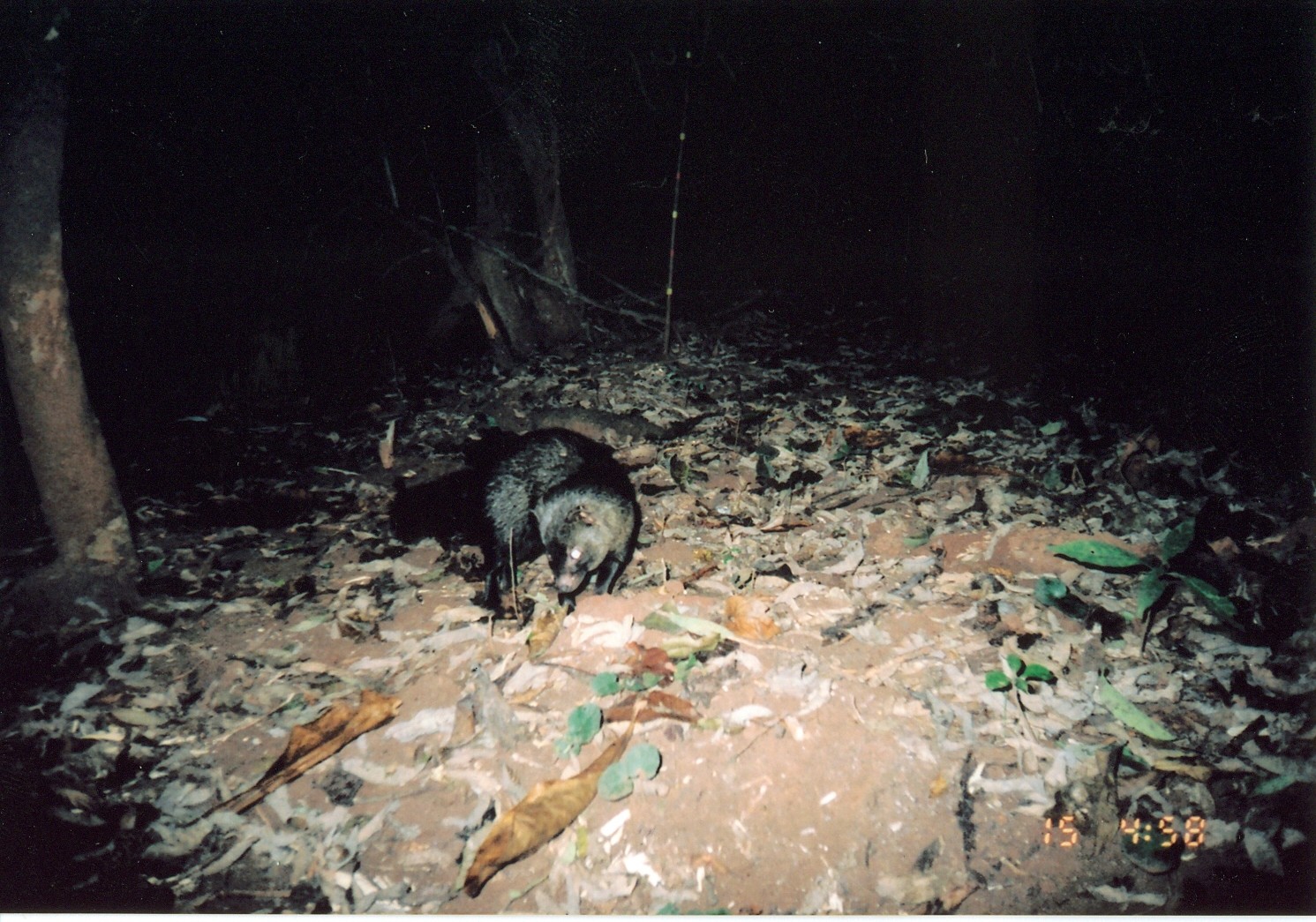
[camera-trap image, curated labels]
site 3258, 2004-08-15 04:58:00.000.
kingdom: Animalia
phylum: Chordata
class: Mammalia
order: Carnivora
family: Herpestidae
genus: Bdeogale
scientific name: Bdeogale crassicauda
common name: bushy-tailed mongoose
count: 1